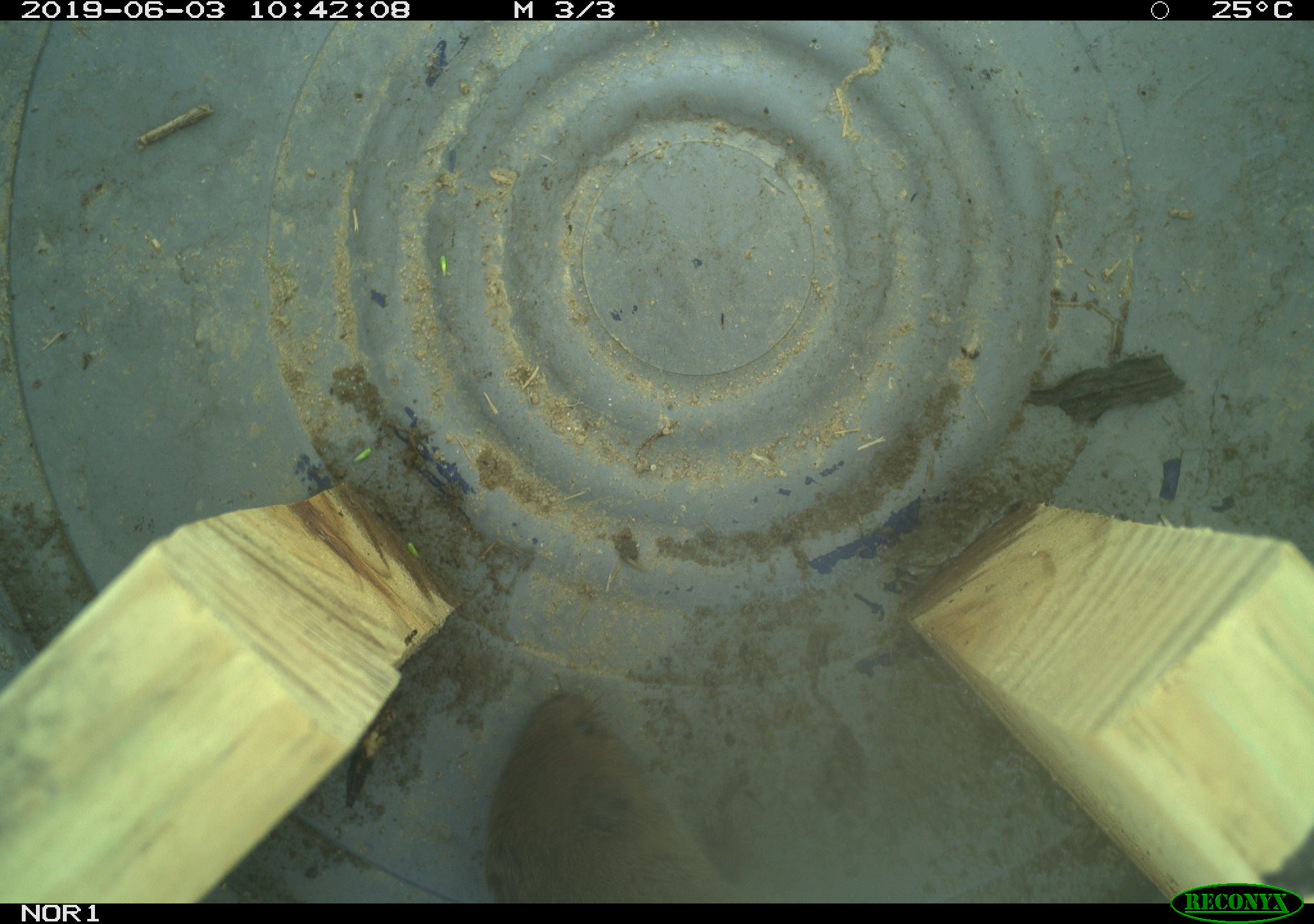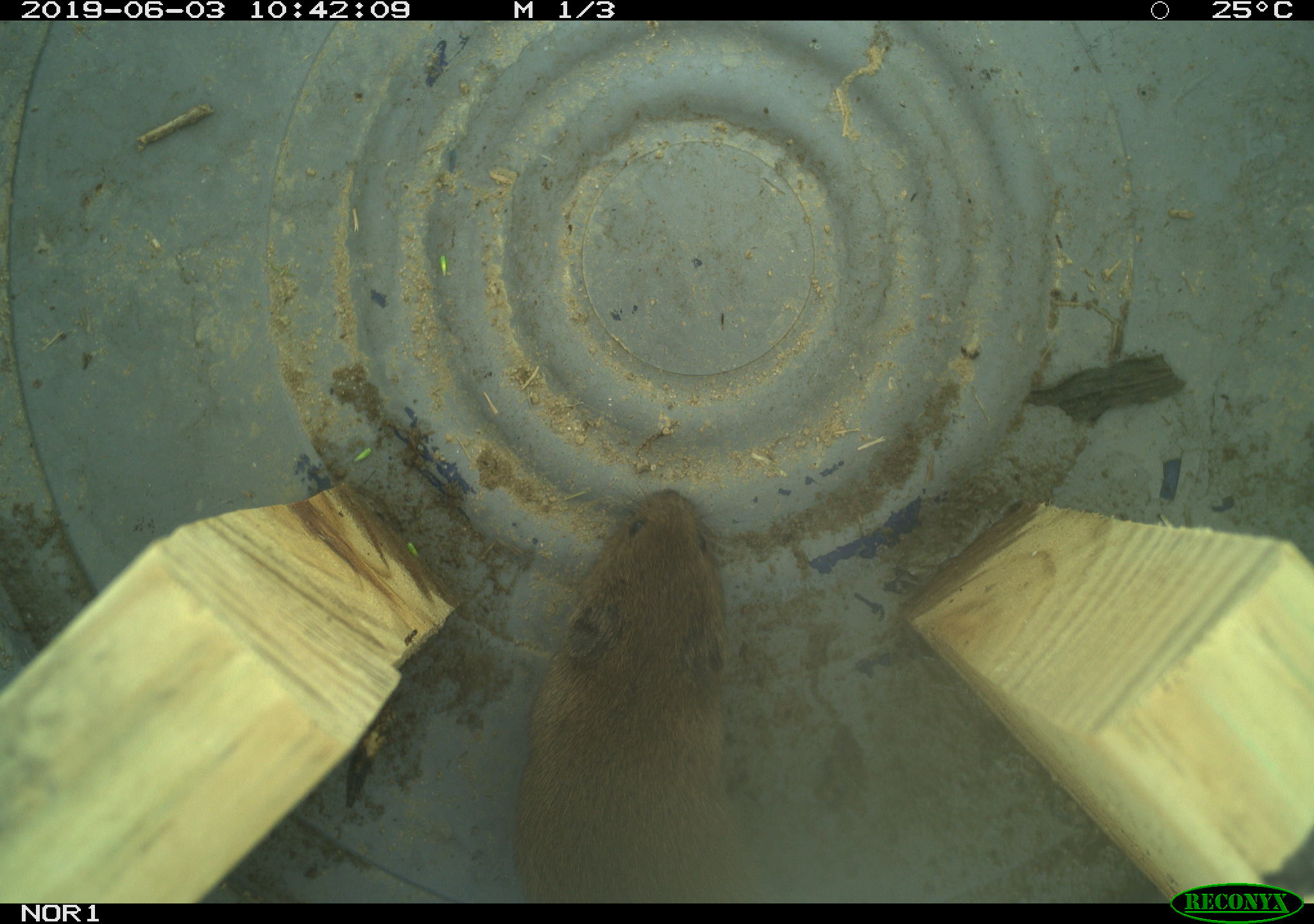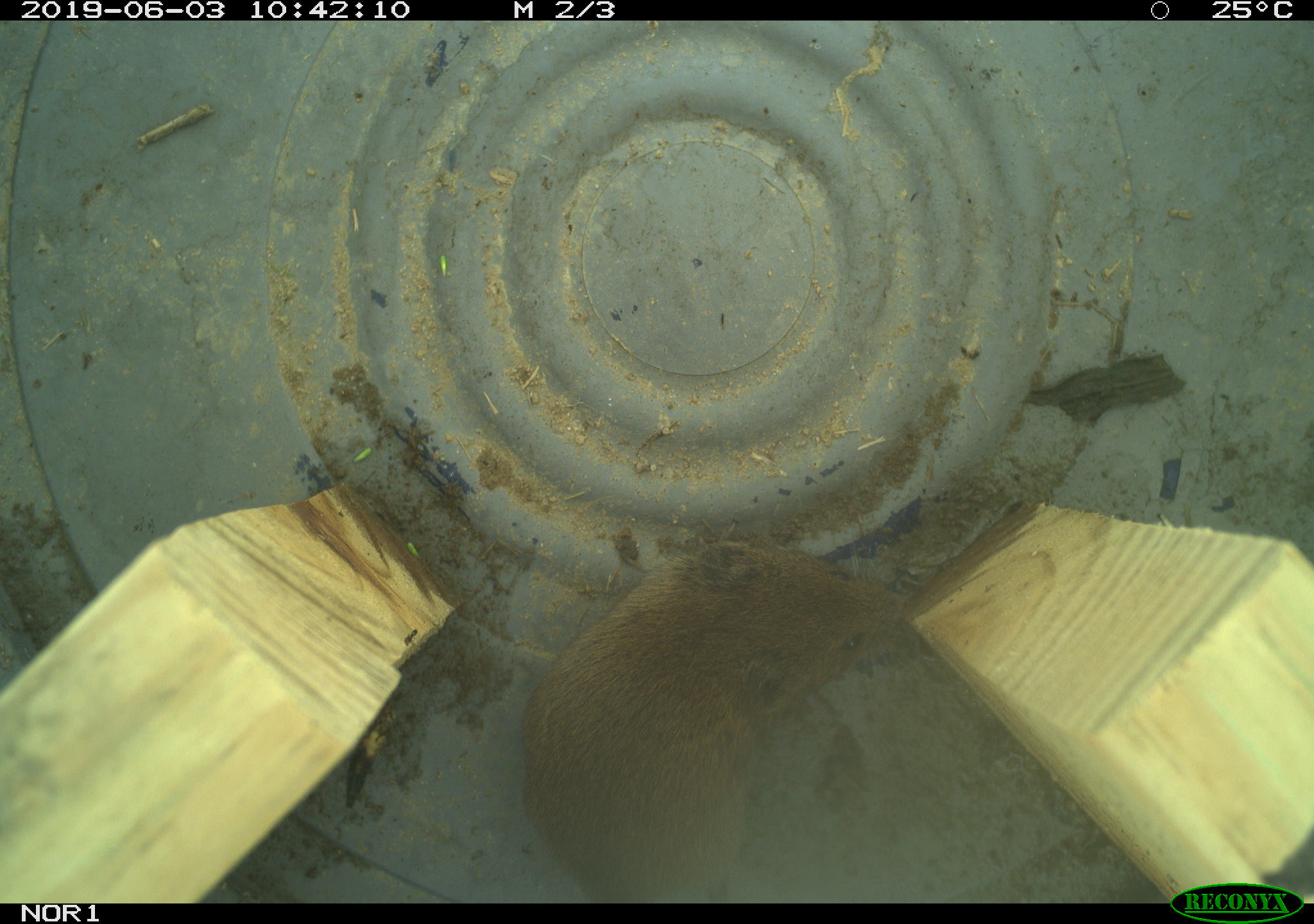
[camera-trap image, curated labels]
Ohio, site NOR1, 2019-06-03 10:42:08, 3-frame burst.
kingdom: Animalia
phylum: Chordata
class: Mammalia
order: Rodentia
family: Cricetidae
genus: Microtus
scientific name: Microtus pennsylvanicus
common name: meadow vole